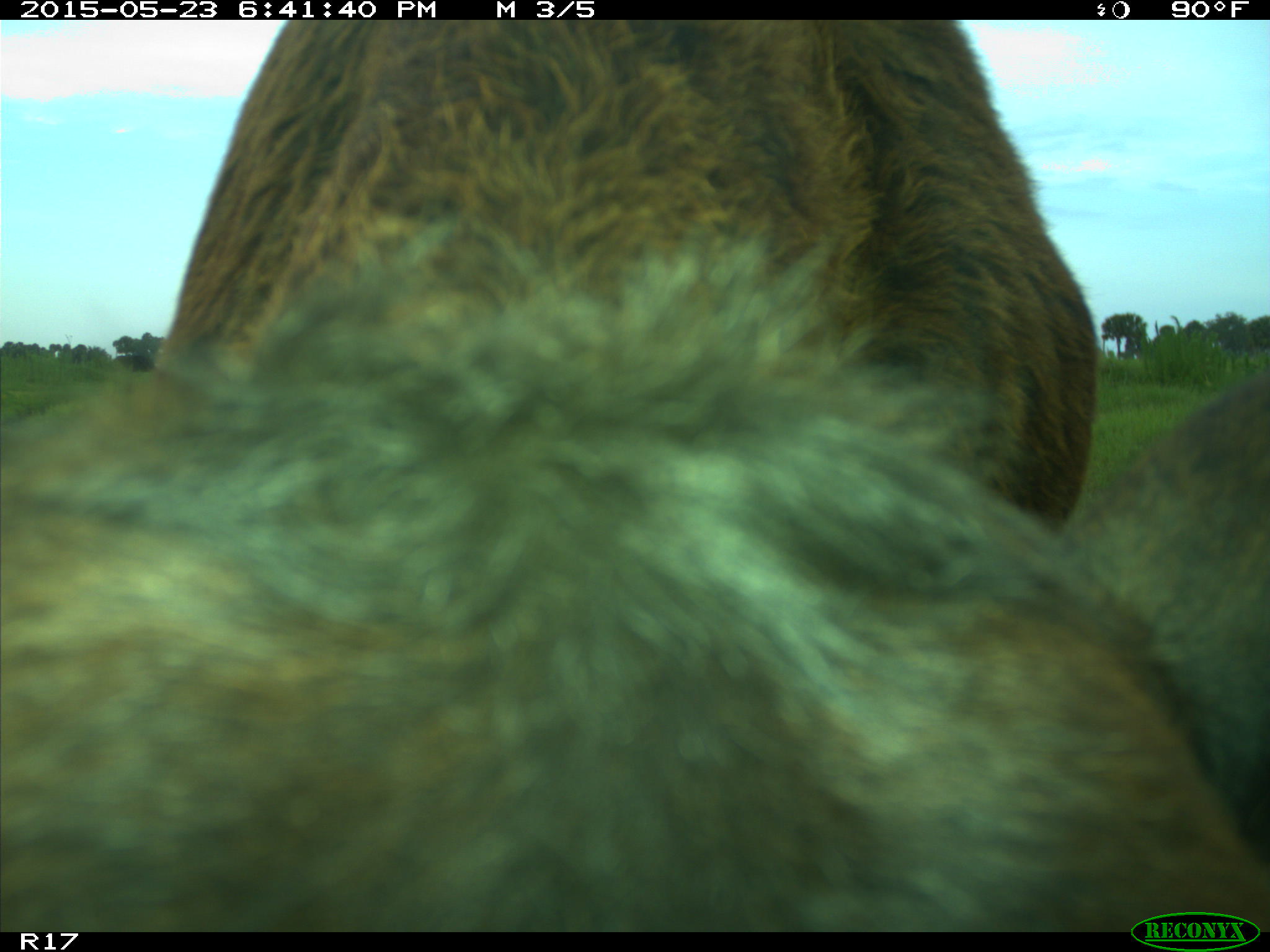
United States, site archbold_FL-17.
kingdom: Animalia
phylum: Chordata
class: Mammalia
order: Artiodactyla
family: Bovidae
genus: Bos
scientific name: Bos taurus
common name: domestic cow